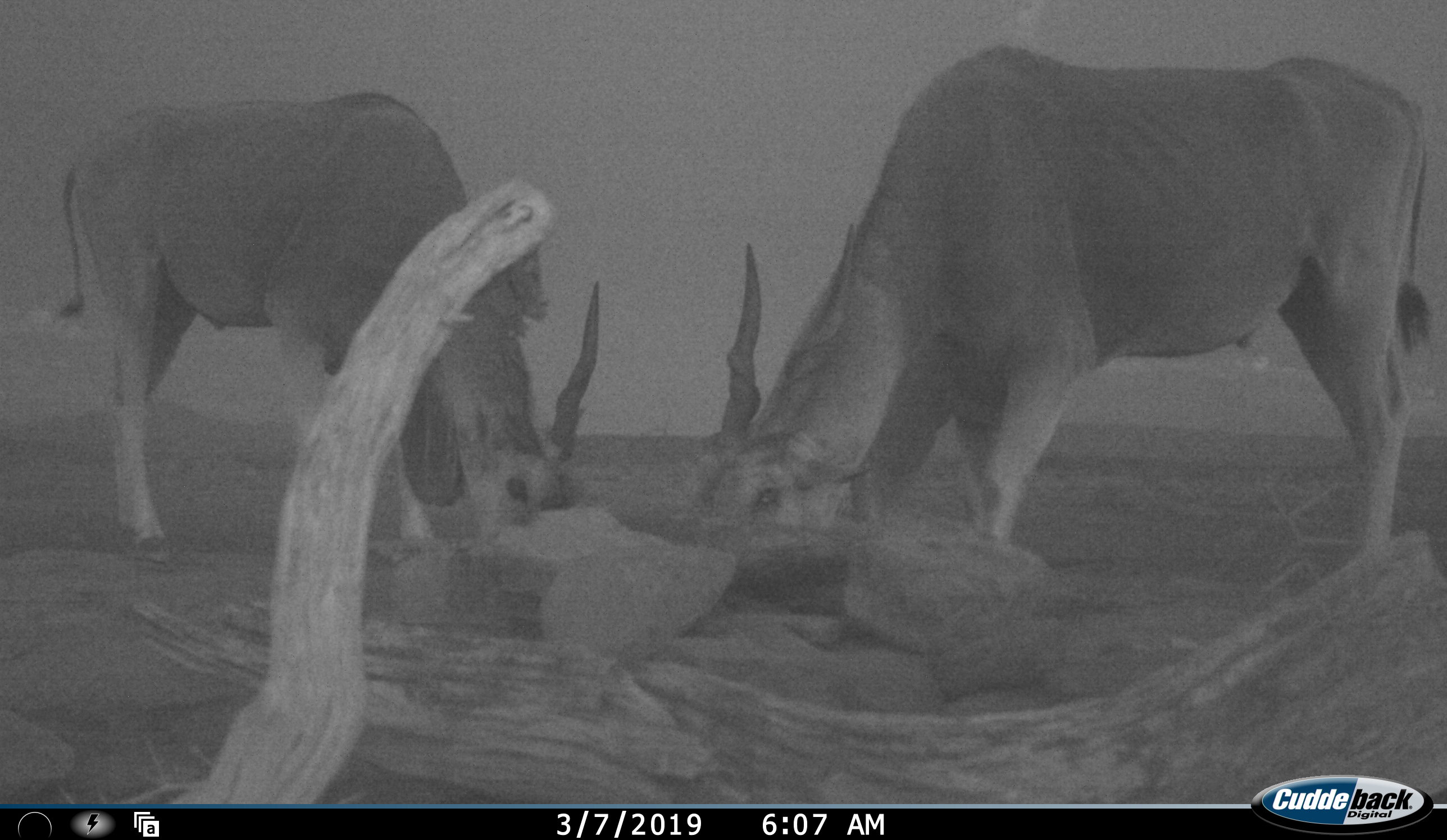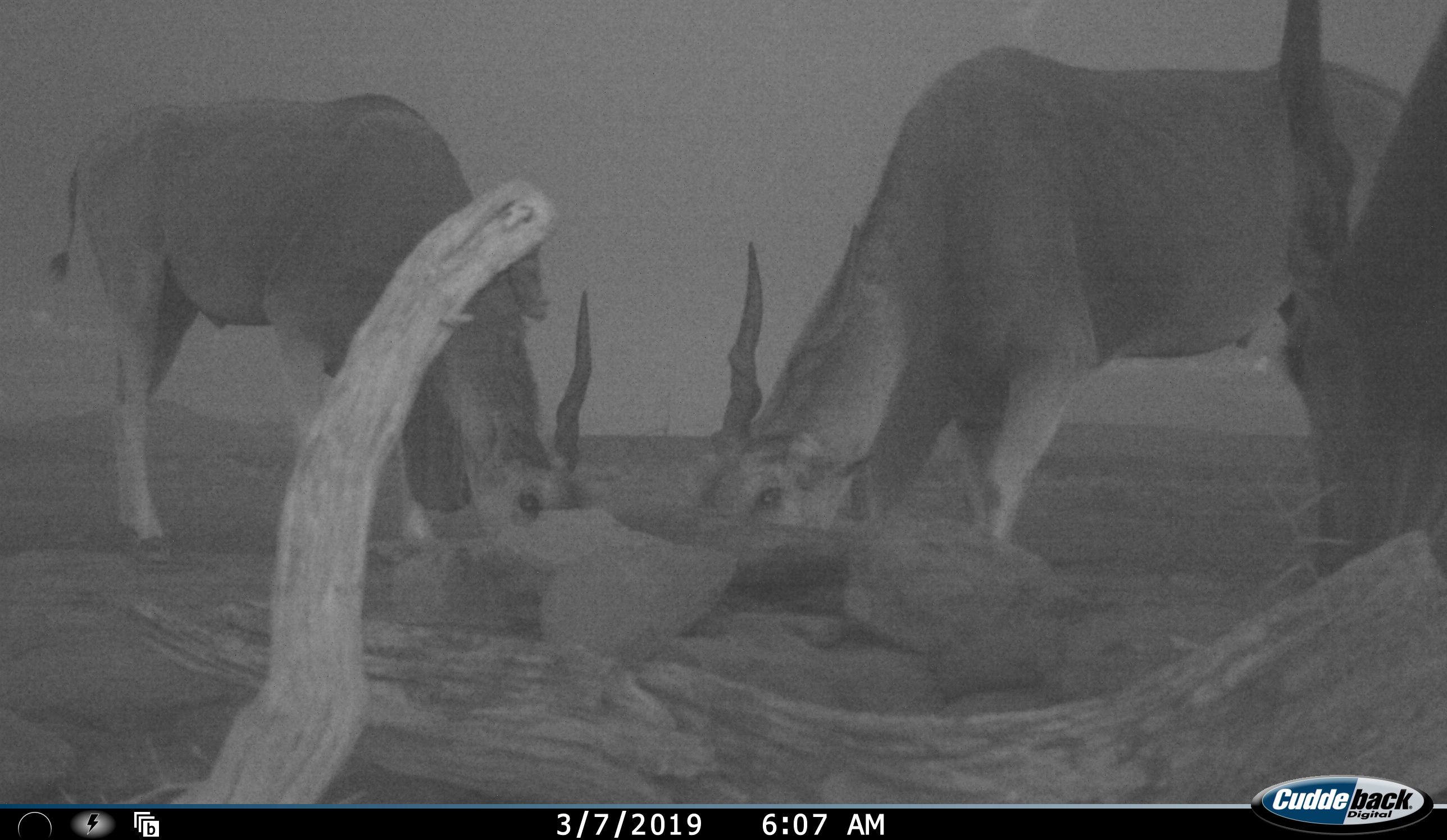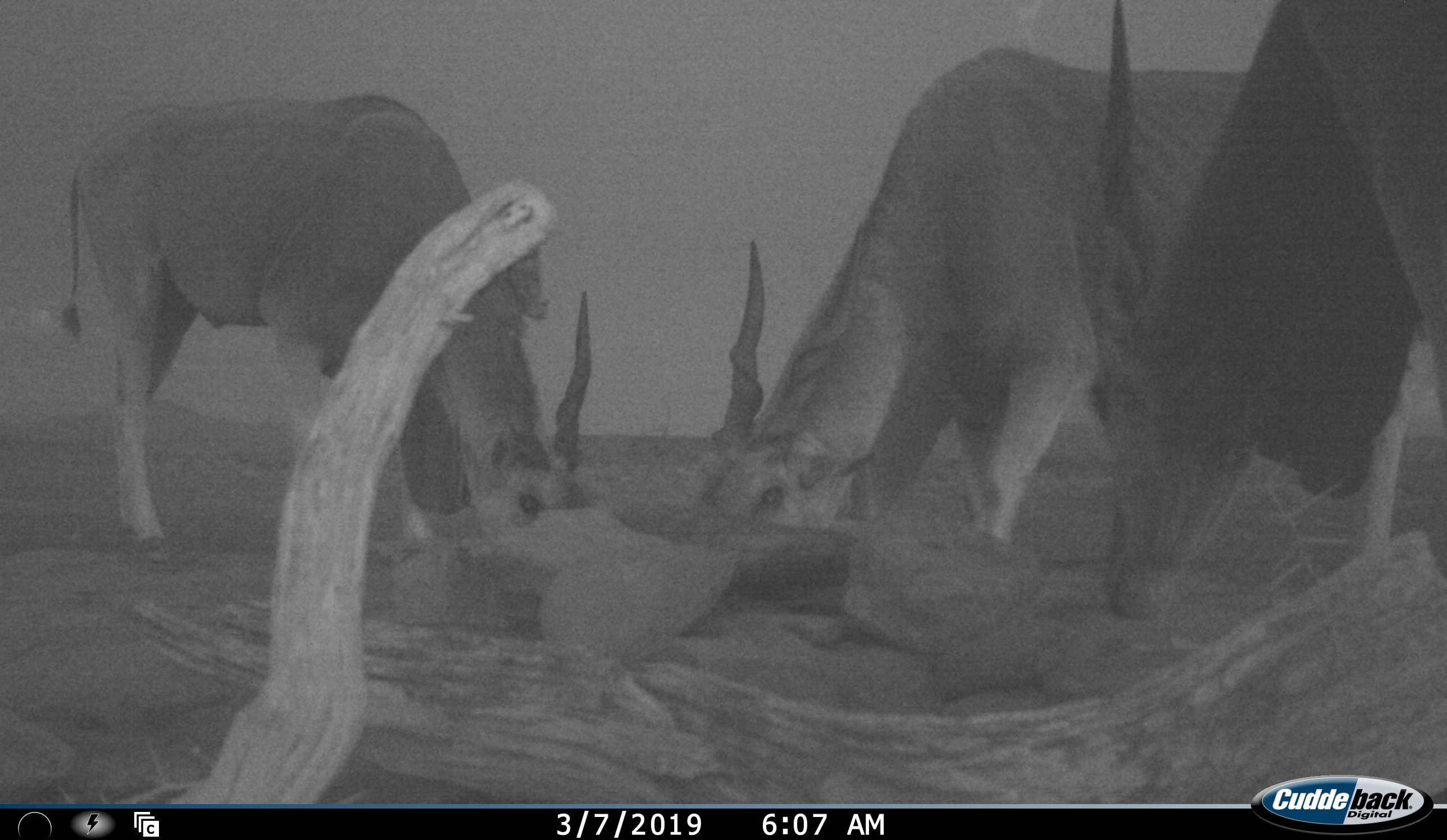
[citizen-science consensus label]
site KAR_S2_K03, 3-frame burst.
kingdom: Animalia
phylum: Chordata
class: Mammalia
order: Artiodactyla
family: Bovidae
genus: Tragelaphus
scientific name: Tragelaphus oryx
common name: eland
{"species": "eland (Tragelaphus oryx)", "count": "3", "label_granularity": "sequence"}